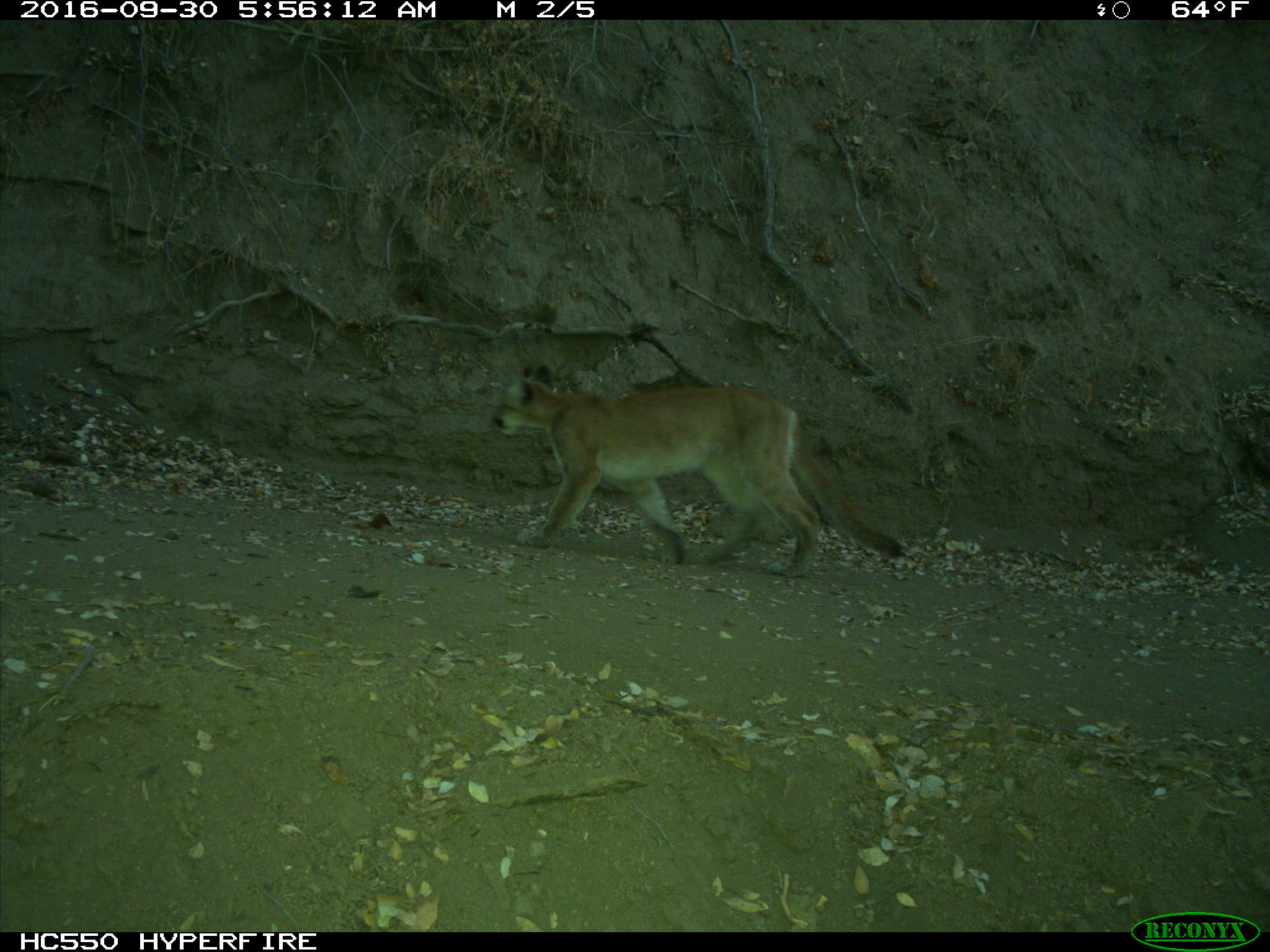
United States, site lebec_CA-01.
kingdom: Animalia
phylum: Chordata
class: Mammalia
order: Carnivora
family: Felidae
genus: Puma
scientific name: Puma concolor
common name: mountain lion